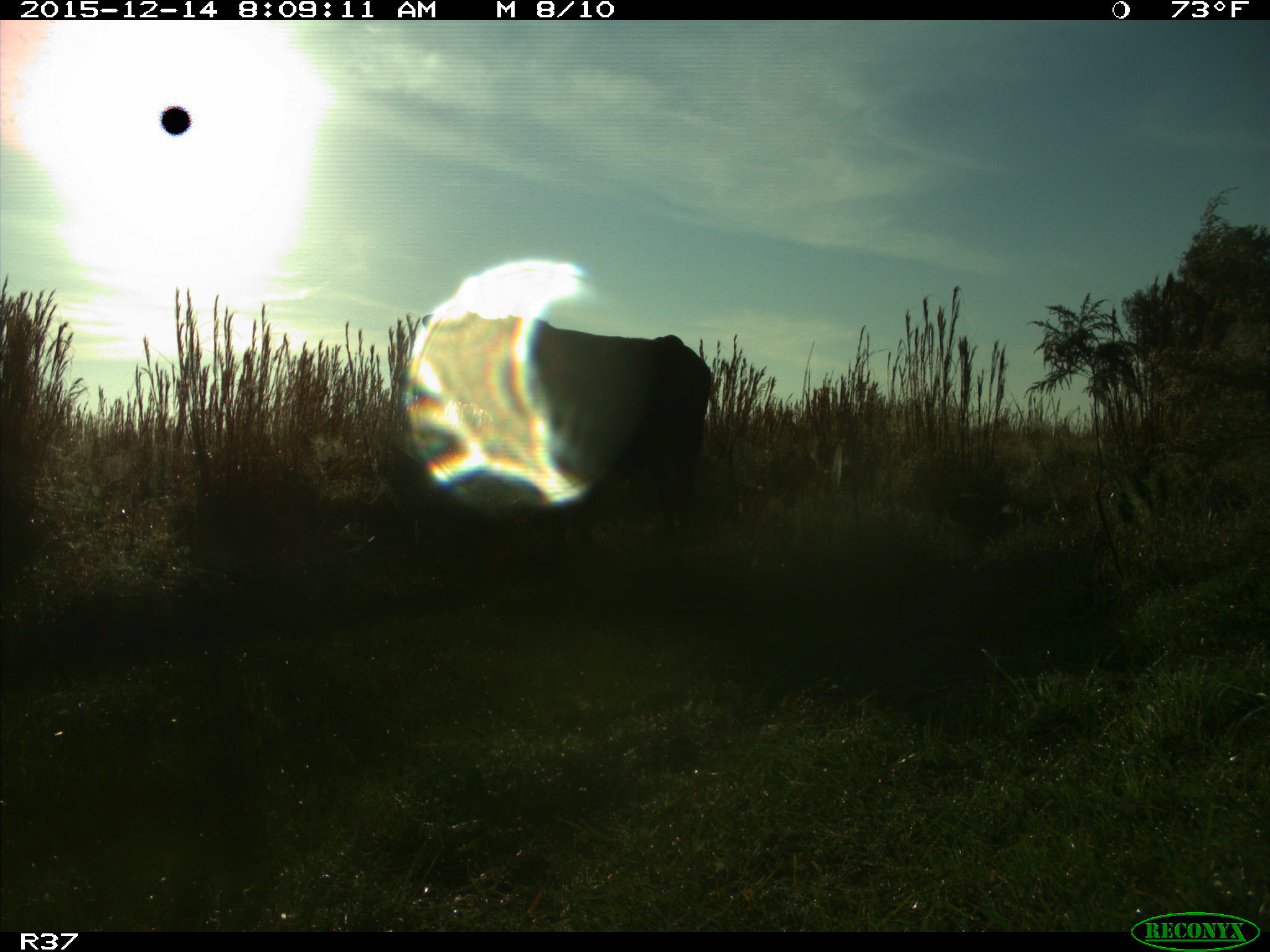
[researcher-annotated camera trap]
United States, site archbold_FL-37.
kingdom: Animalia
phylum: Chordata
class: Mammalia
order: Artiodactyla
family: Bovidae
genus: Bos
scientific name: Bos taurus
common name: domestic cow